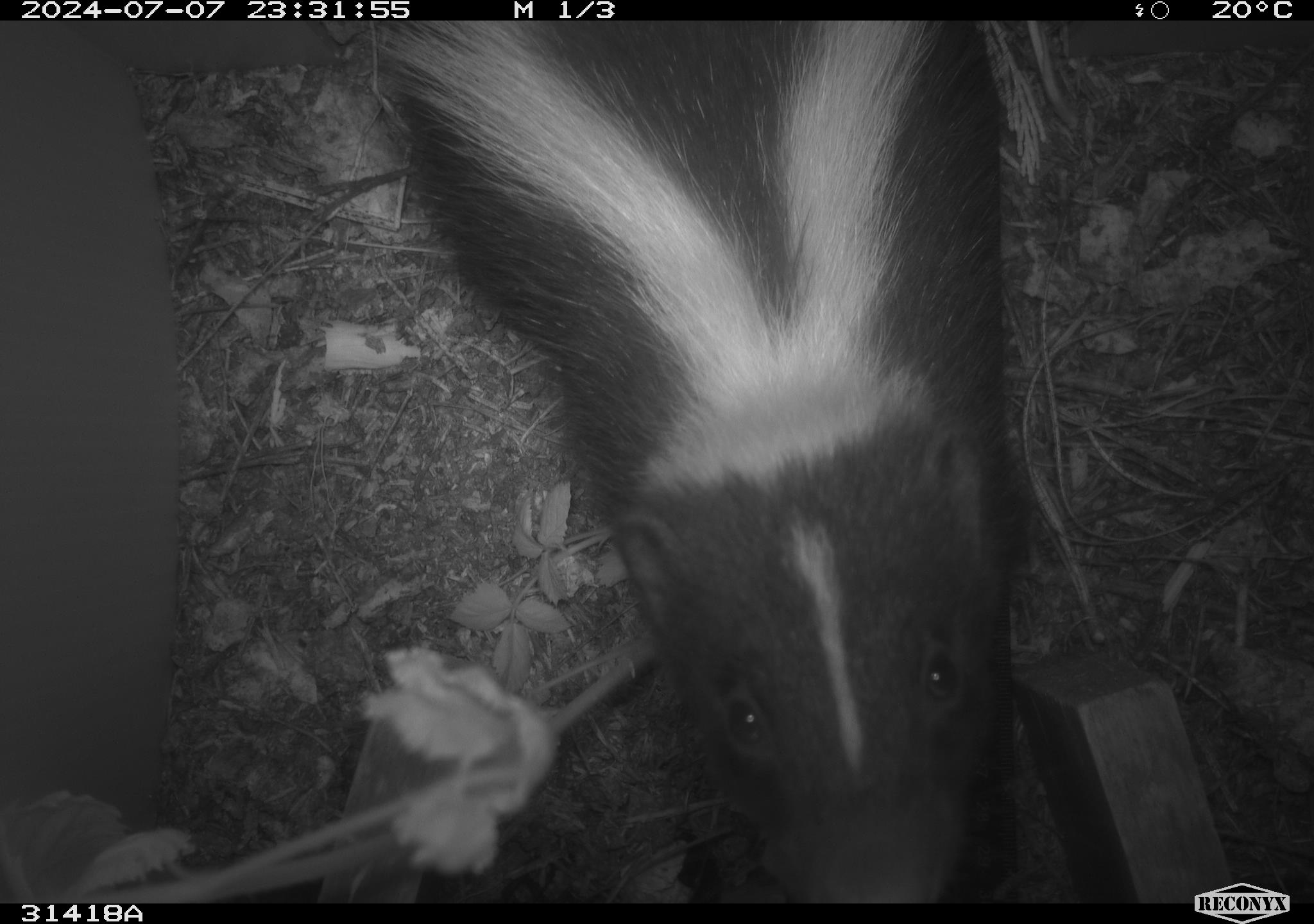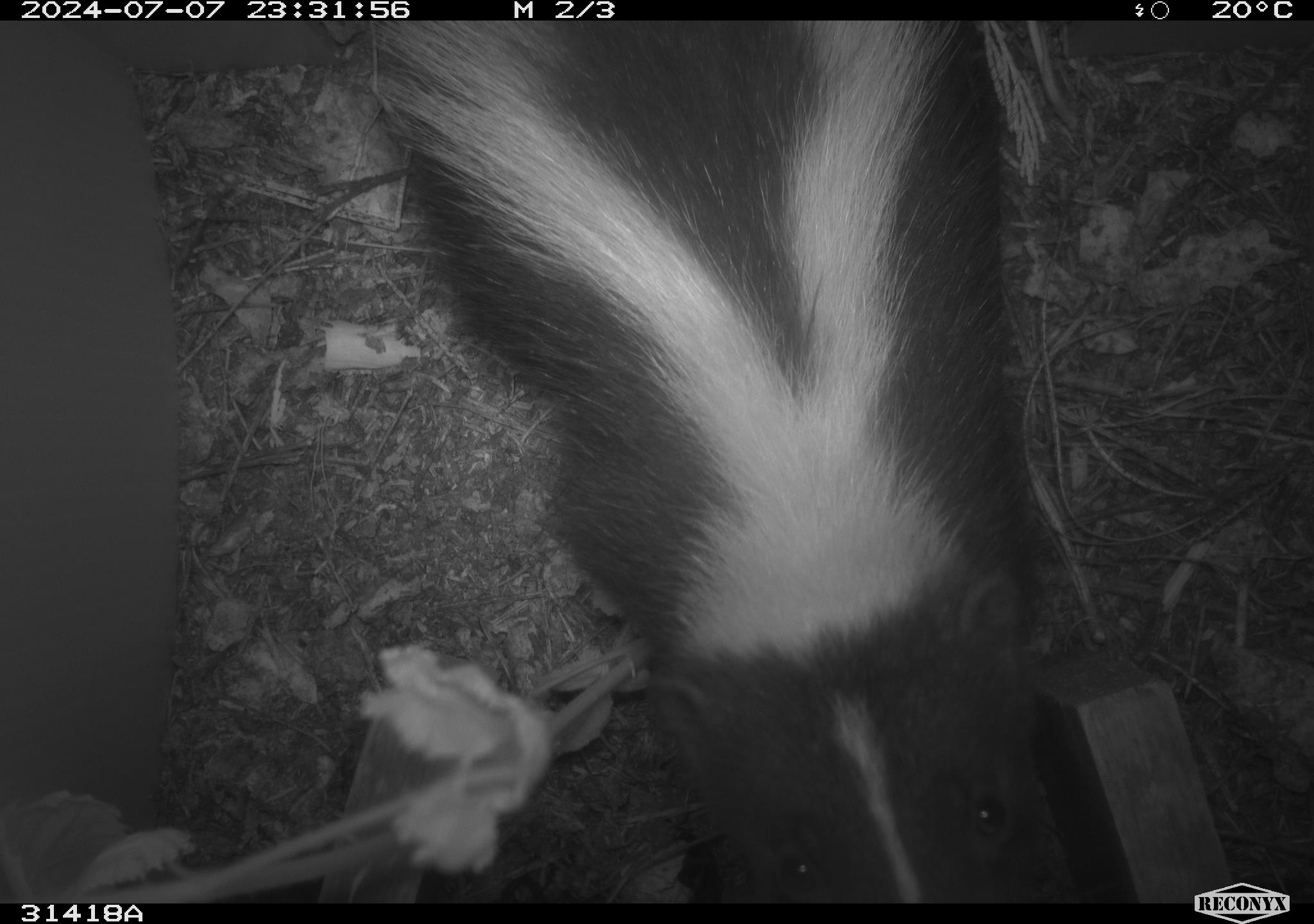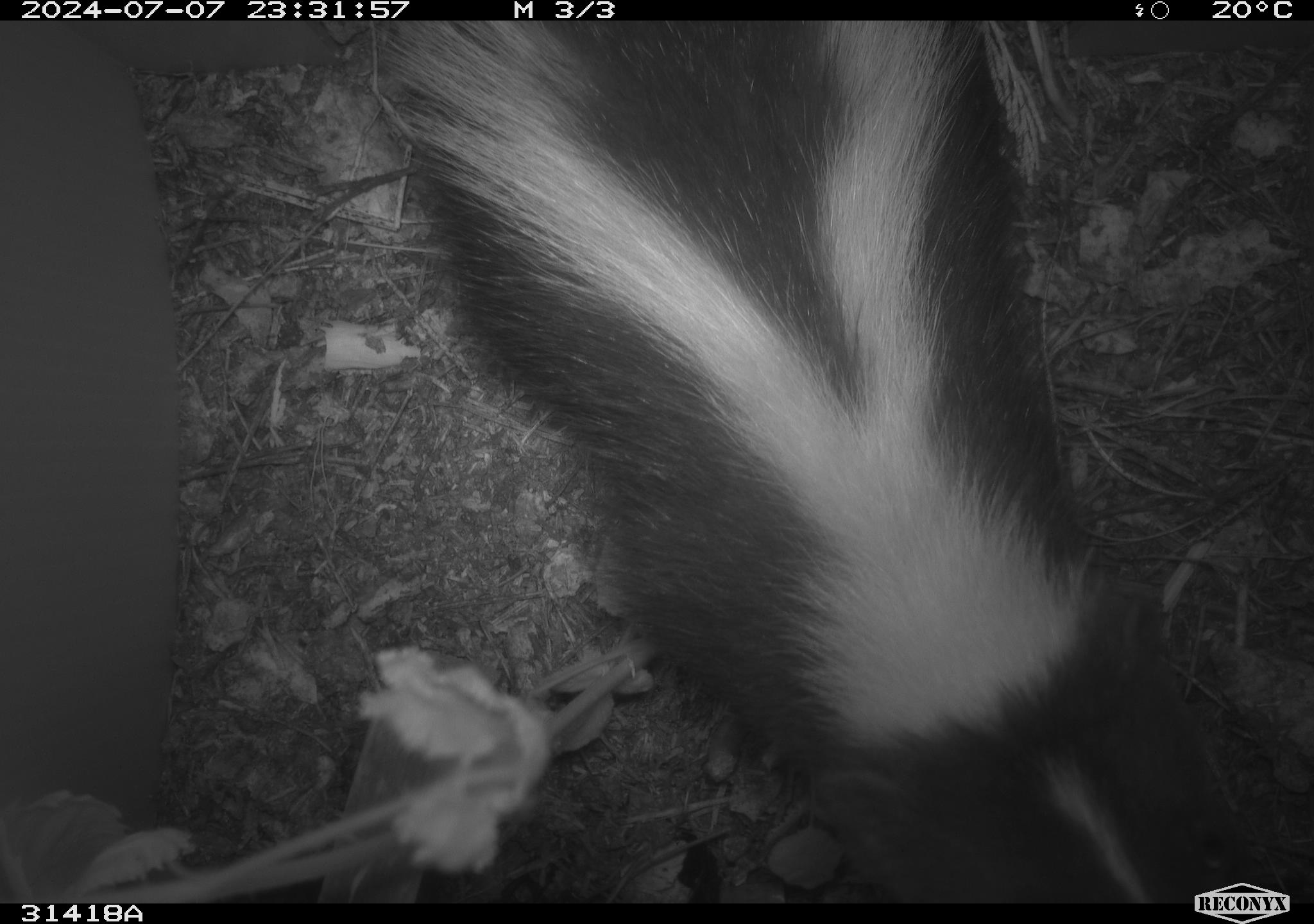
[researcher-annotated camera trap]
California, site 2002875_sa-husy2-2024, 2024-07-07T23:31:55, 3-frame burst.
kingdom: Animalia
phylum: Chordata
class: Mammalia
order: Carnivora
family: Mephitidae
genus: Mephitis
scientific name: Mephitis mephitis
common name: striped skunk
Striped skunk (Mephitis mephitis).